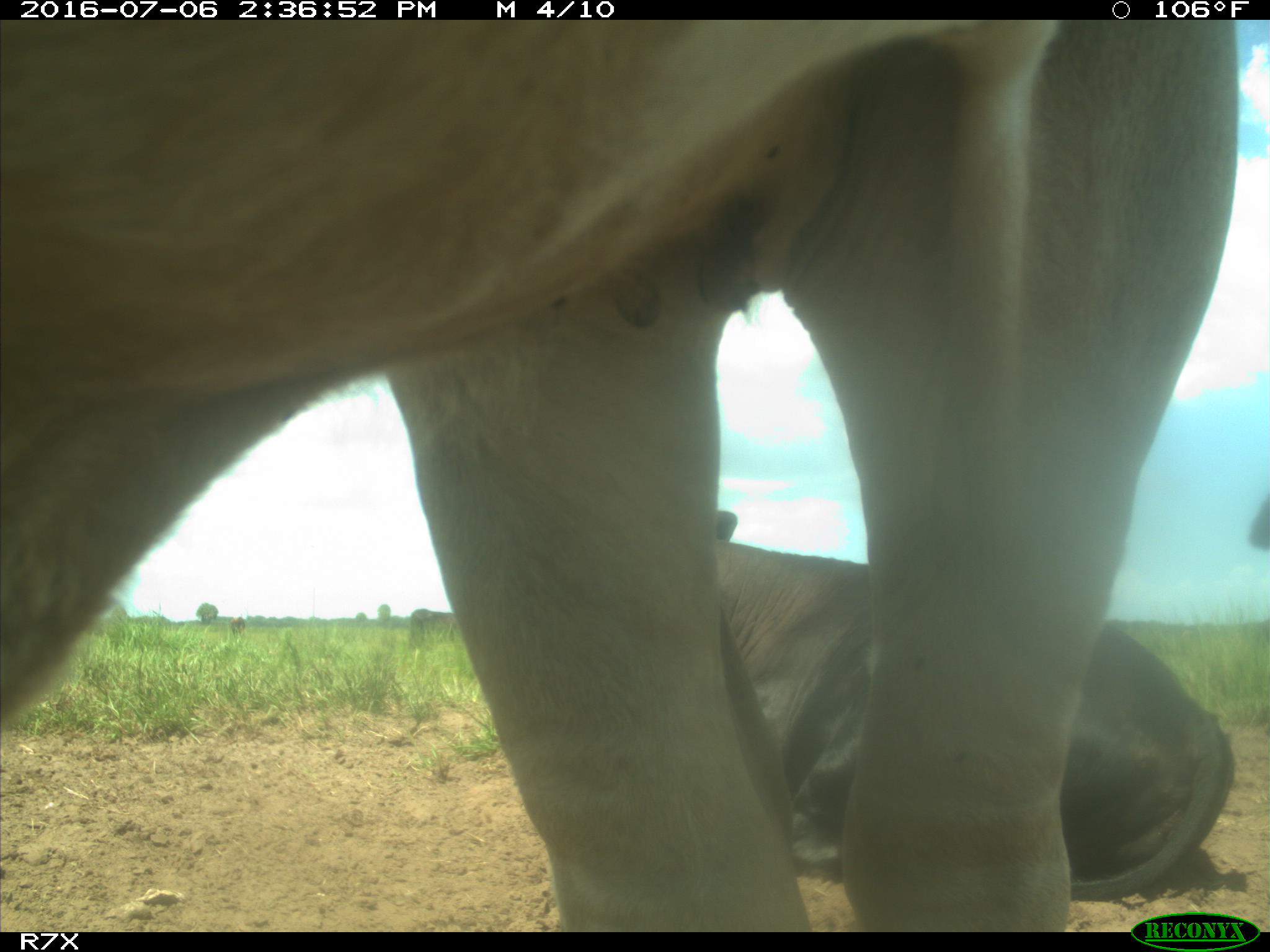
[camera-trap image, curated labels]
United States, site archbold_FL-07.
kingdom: Animalia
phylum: Chordata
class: Mammalia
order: Artiodactyla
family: Bovidae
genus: Bos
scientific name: Bos taurus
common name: domestic cow